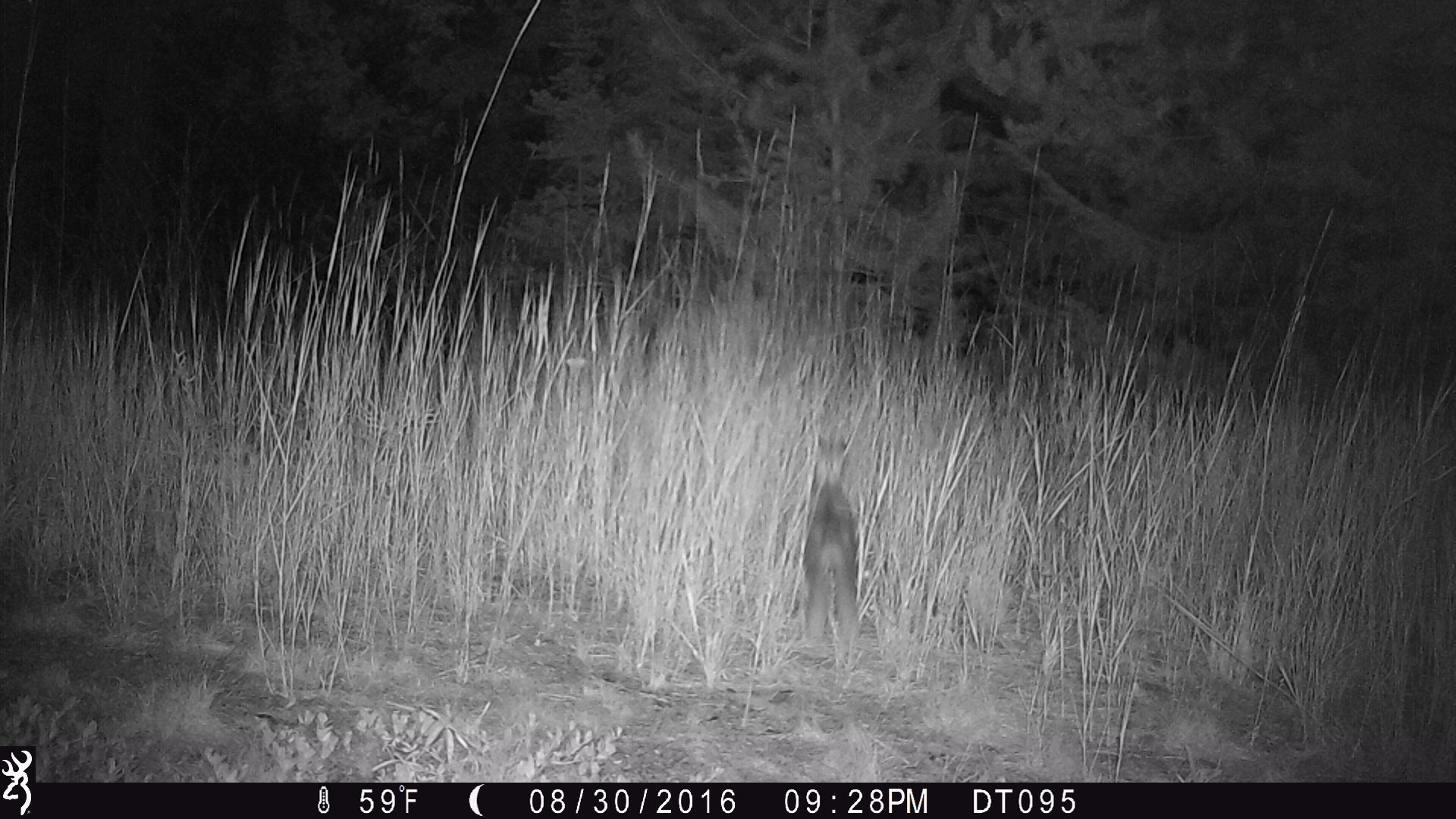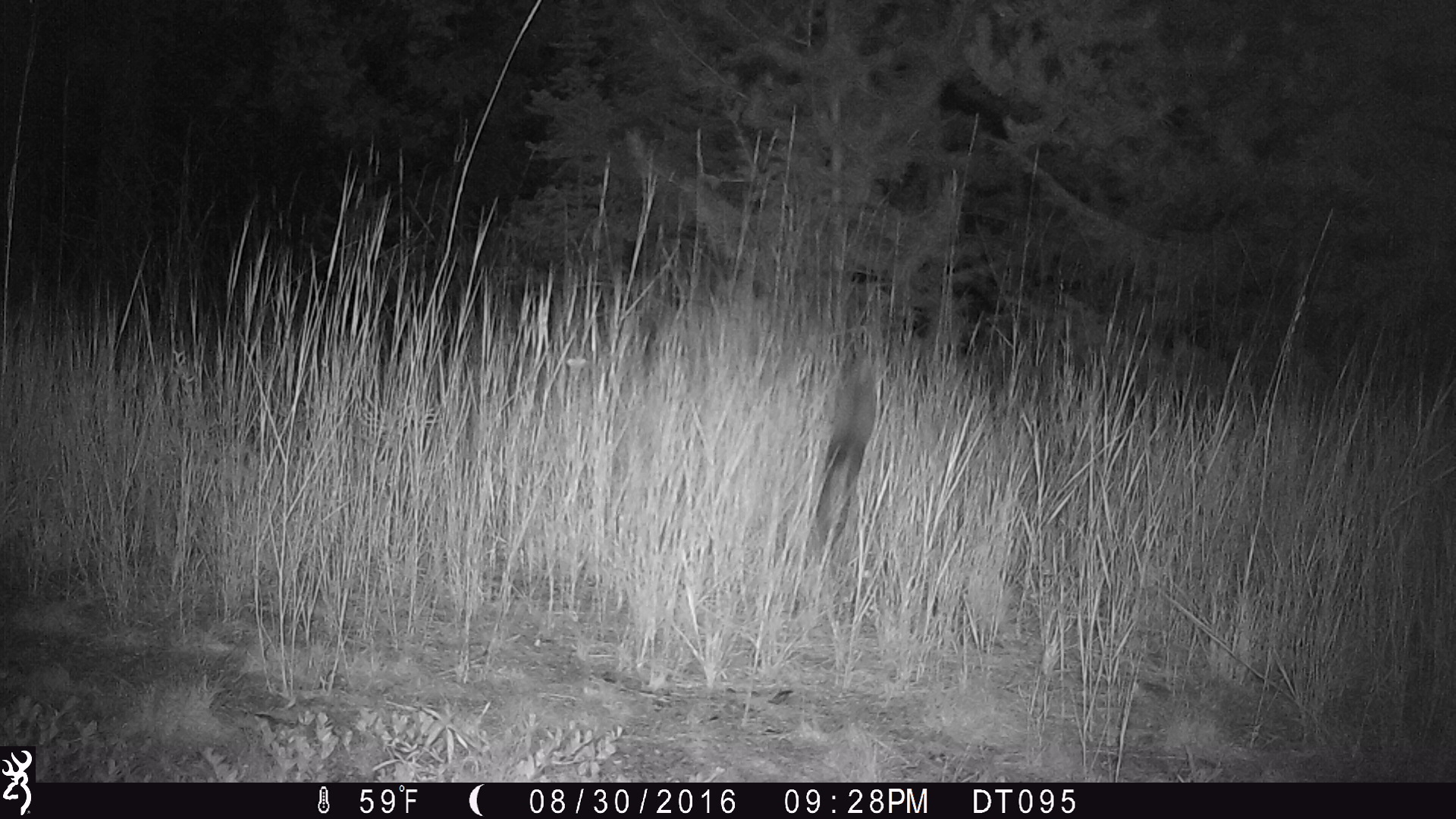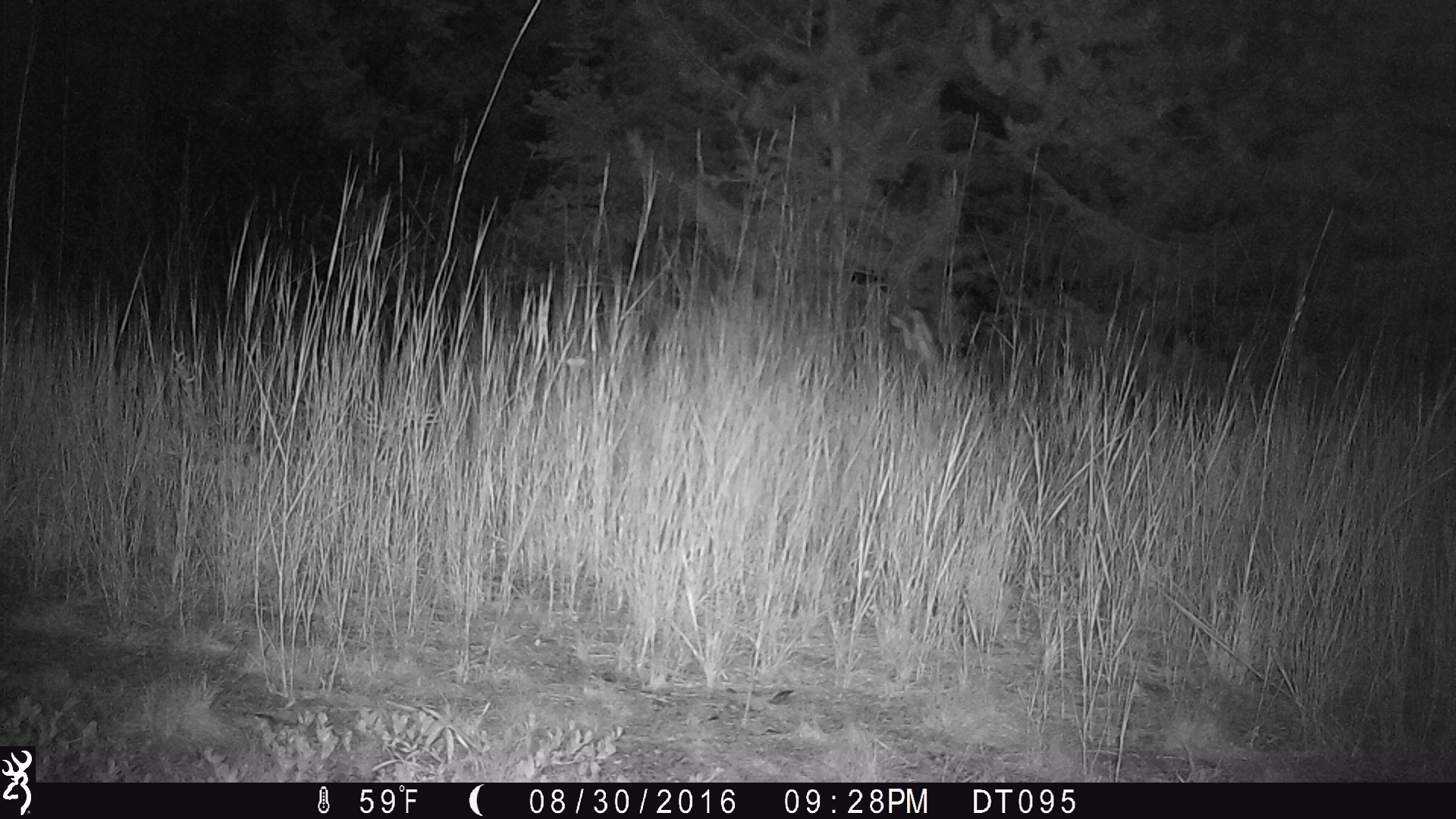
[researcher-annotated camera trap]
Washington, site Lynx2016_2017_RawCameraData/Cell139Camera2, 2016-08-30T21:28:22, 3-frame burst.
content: unidentified animal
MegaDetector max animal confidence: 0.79